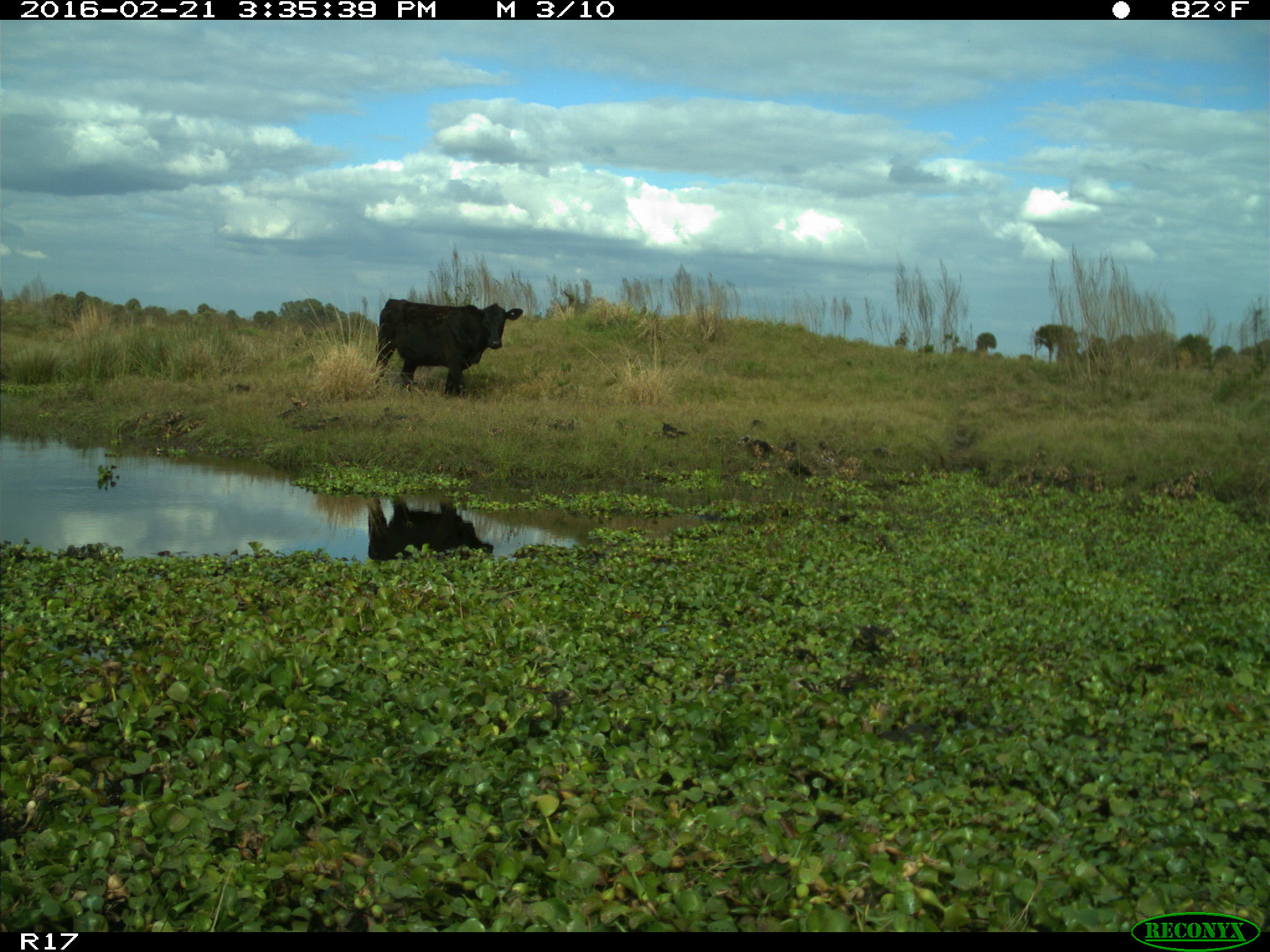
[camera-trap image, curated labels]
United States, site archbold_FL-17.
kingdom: Animalia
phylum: Chordata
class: Mammalia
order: Artiodactyla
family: Bovidae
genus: Bos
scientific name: Bos taurus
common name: domestic cow